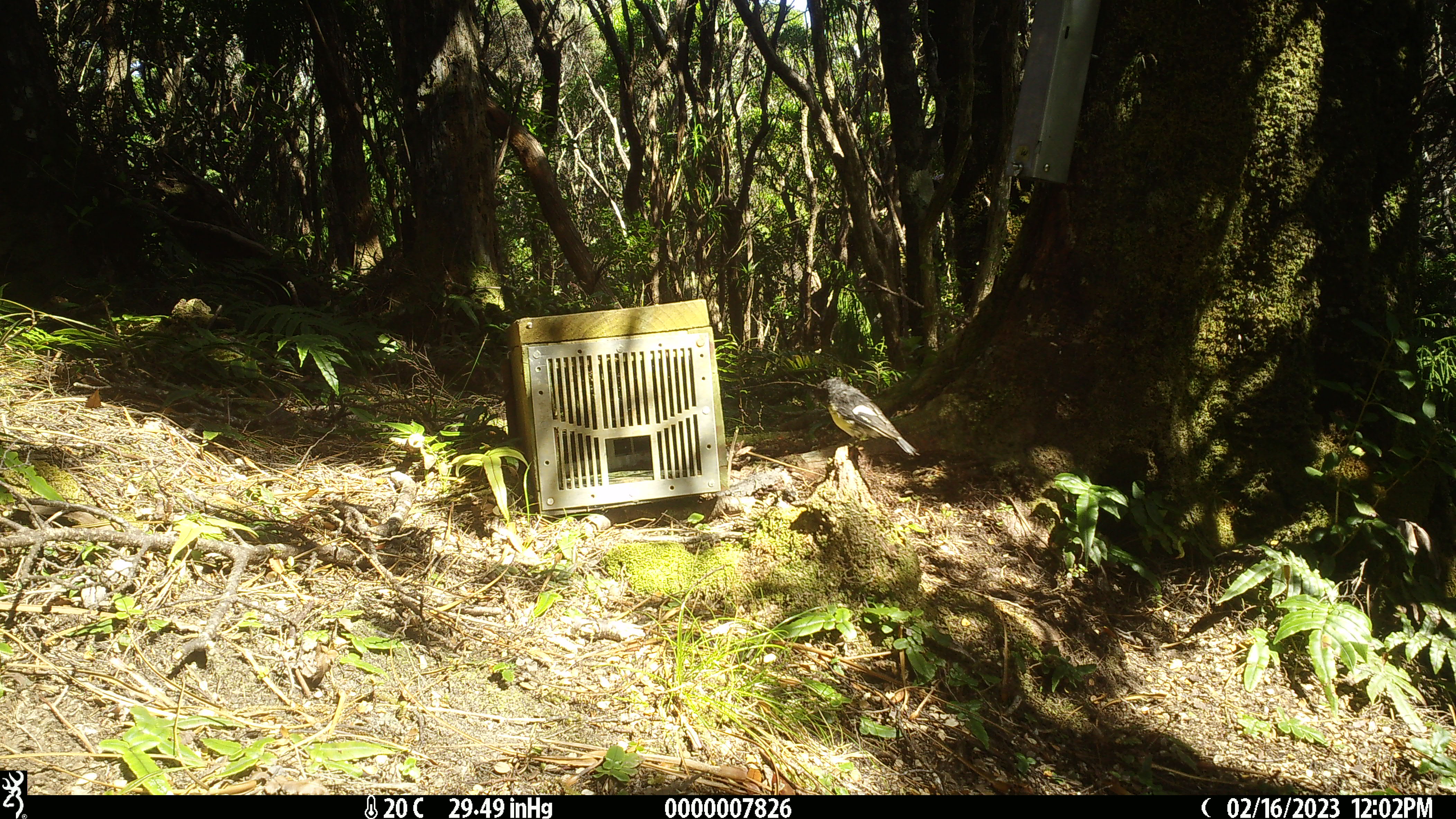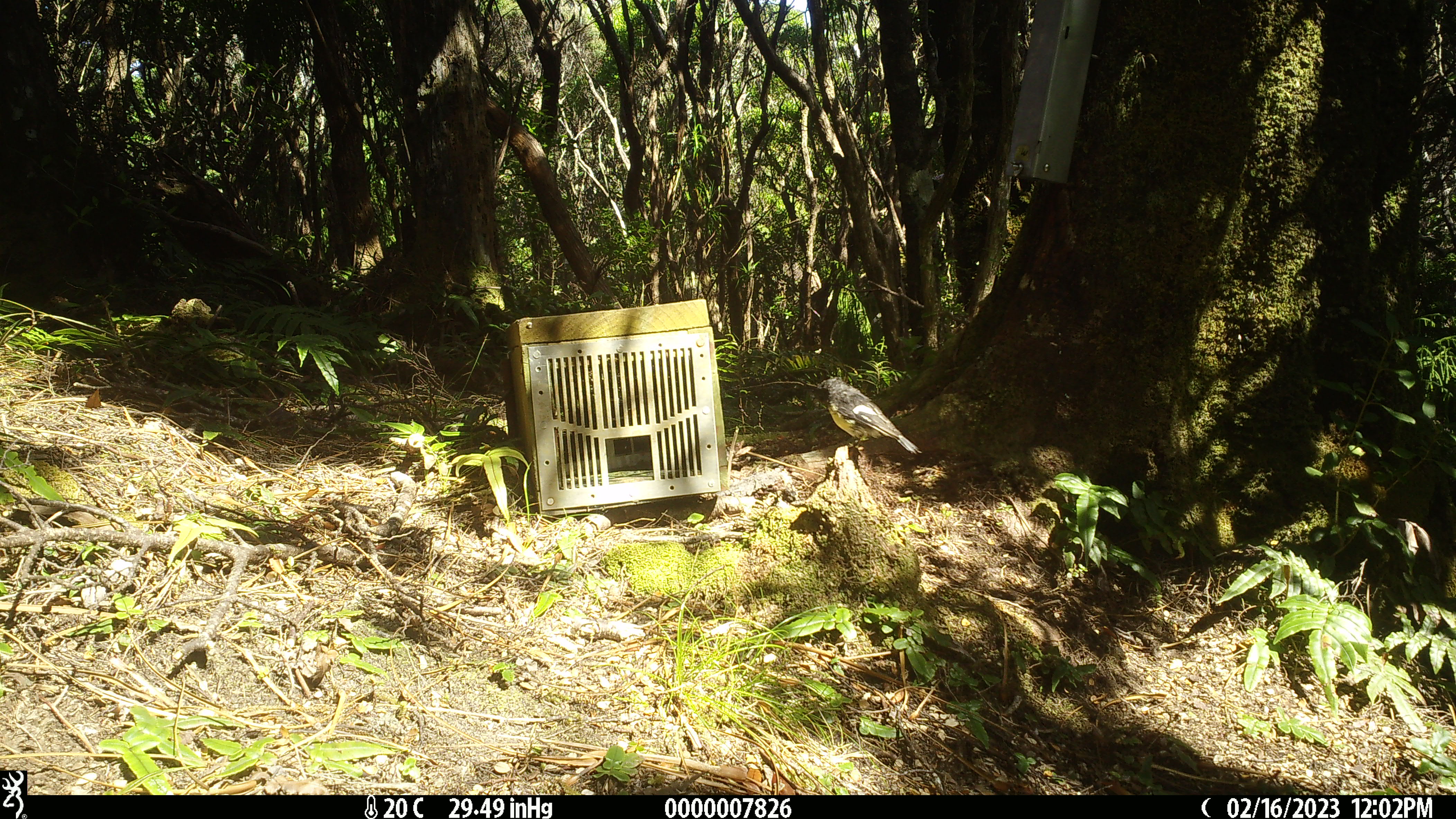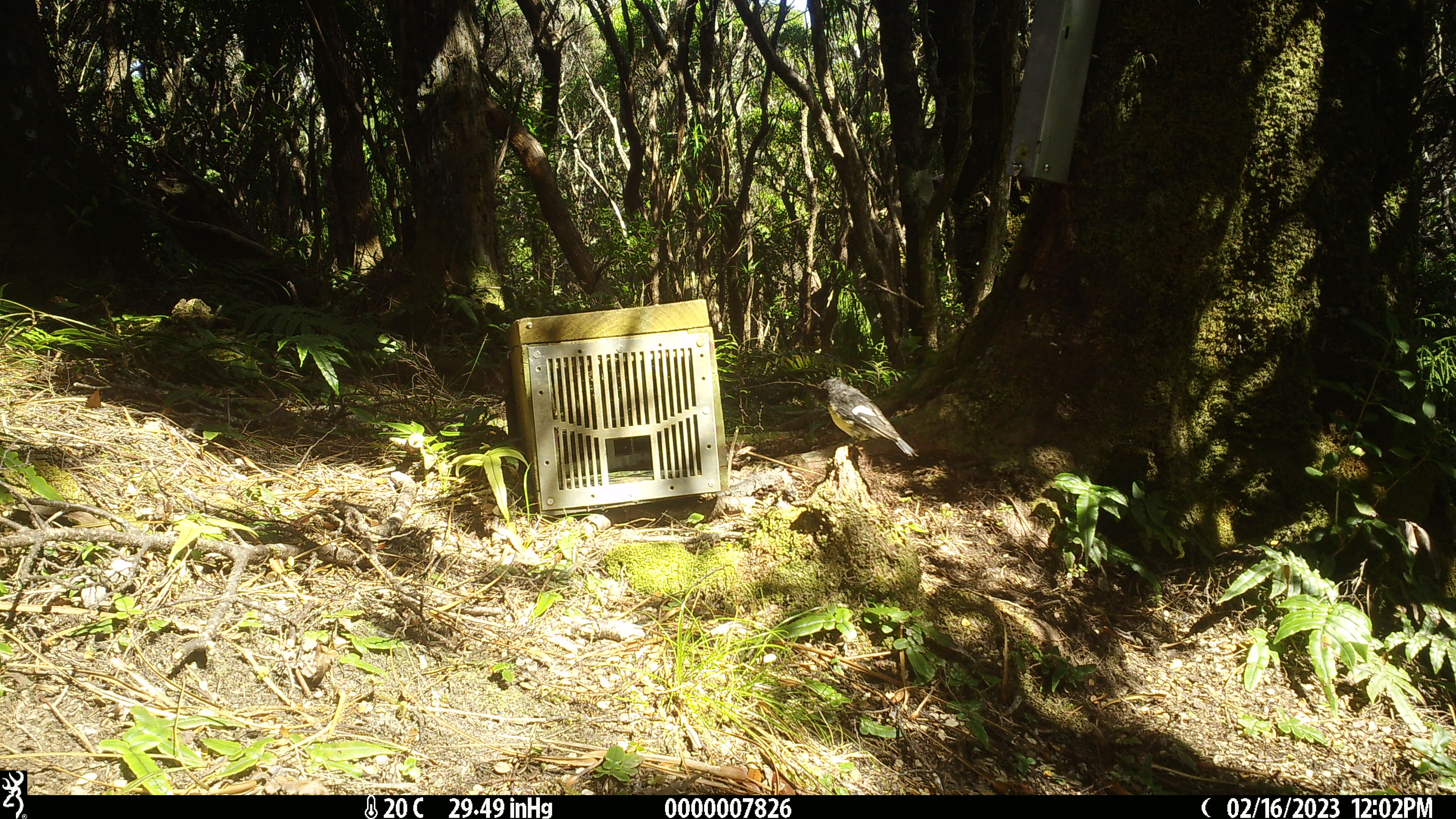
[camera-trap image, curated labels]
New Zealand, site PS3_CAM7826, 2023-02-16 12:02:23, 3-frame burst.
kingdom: Animalia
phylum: Chordata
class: Aves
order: Passeriformes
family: Petroicidae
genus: Petroica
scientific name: Petroica macrocephala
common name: tomtit